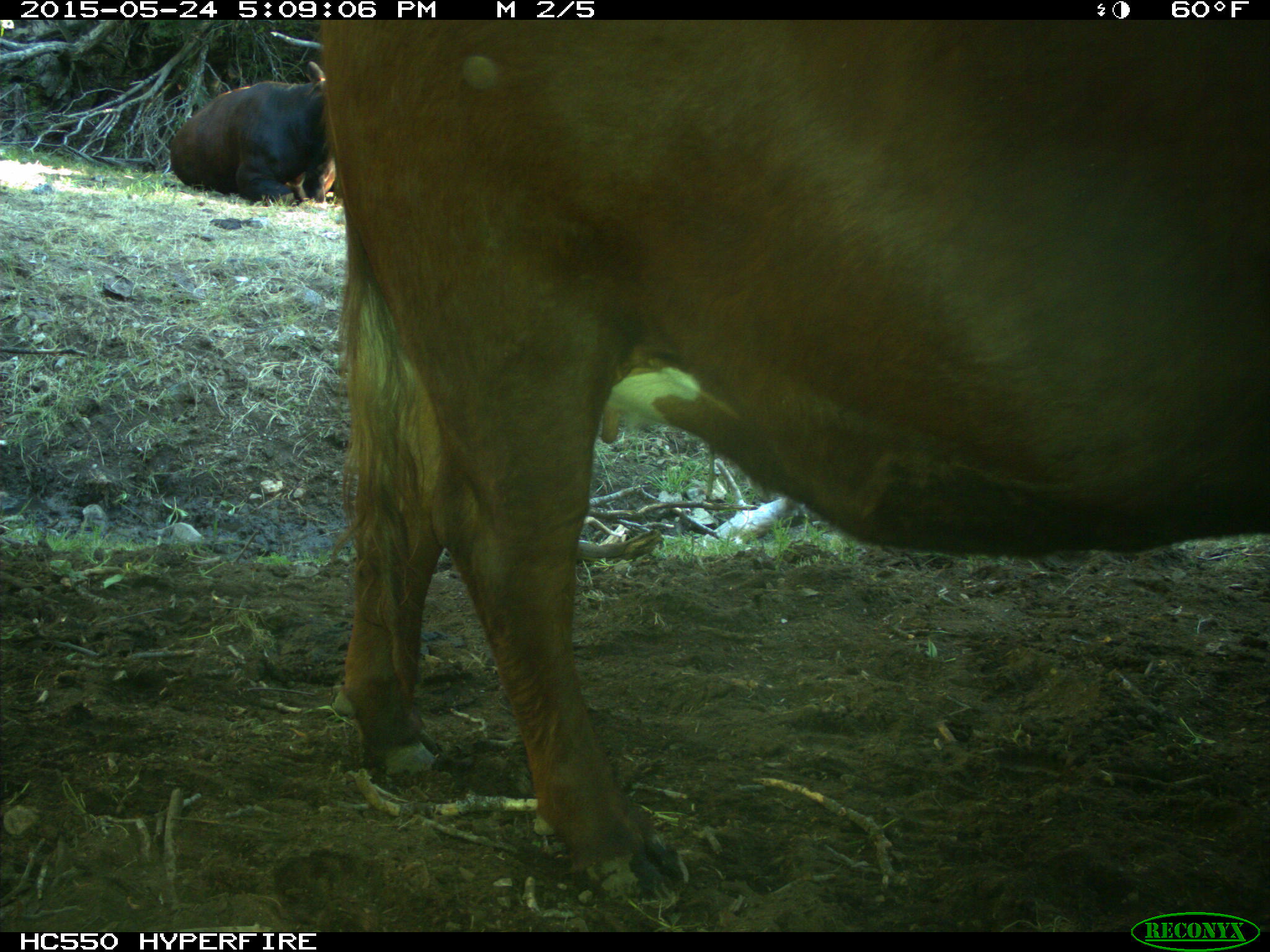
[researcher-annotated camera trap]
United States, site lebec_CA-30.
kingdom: Animalia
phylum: Chordata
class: Mammalia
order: Artiodactyla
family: Bovidae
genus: Bos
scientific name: Bos taurus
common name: domestic cow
Bos taurus (domestic cow).